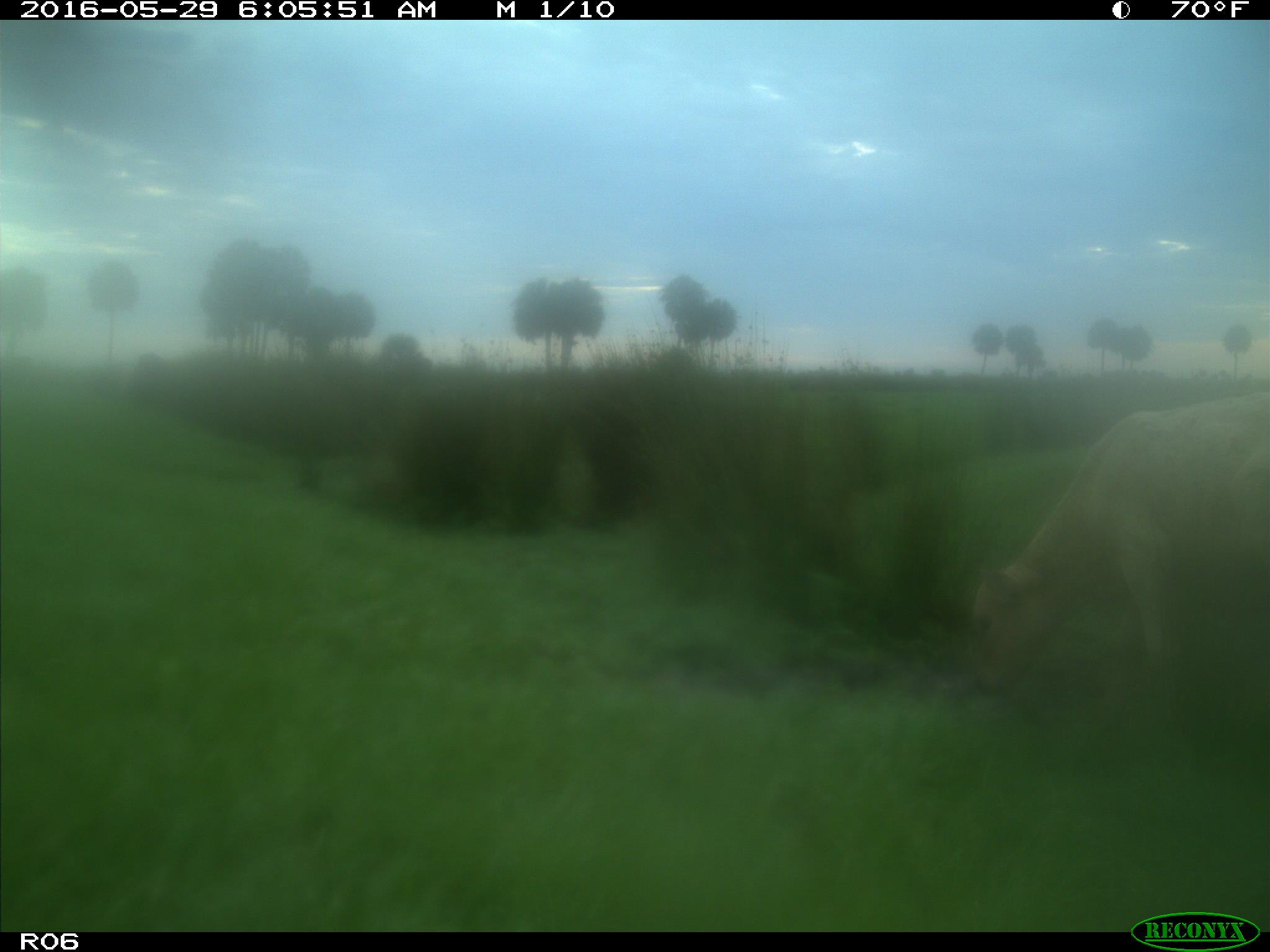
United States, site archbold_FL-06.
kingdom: Animalia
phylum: Chordata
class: Mammalia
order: Artiodactyla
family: Bovidae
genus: Bos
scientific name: Bos taurus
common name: domestic cow